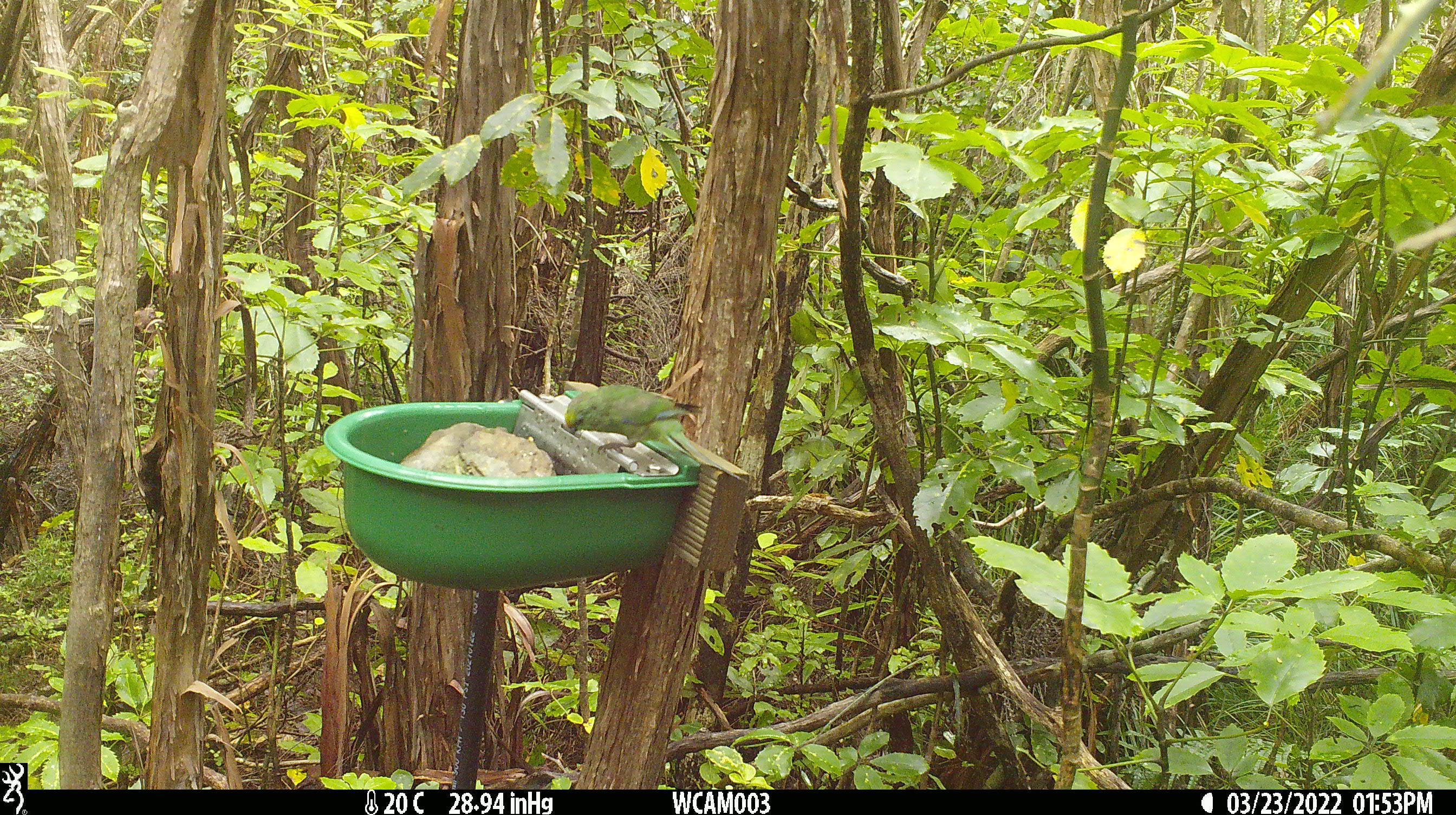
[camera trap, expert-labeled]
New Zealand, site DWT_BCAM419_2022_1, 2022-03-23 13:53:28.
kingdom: Animalia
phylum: Chordata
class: Aves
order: Psittaciformes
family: Psittaculidae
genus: Cyanoramphus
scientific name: Cyanoramphus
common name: parakeet